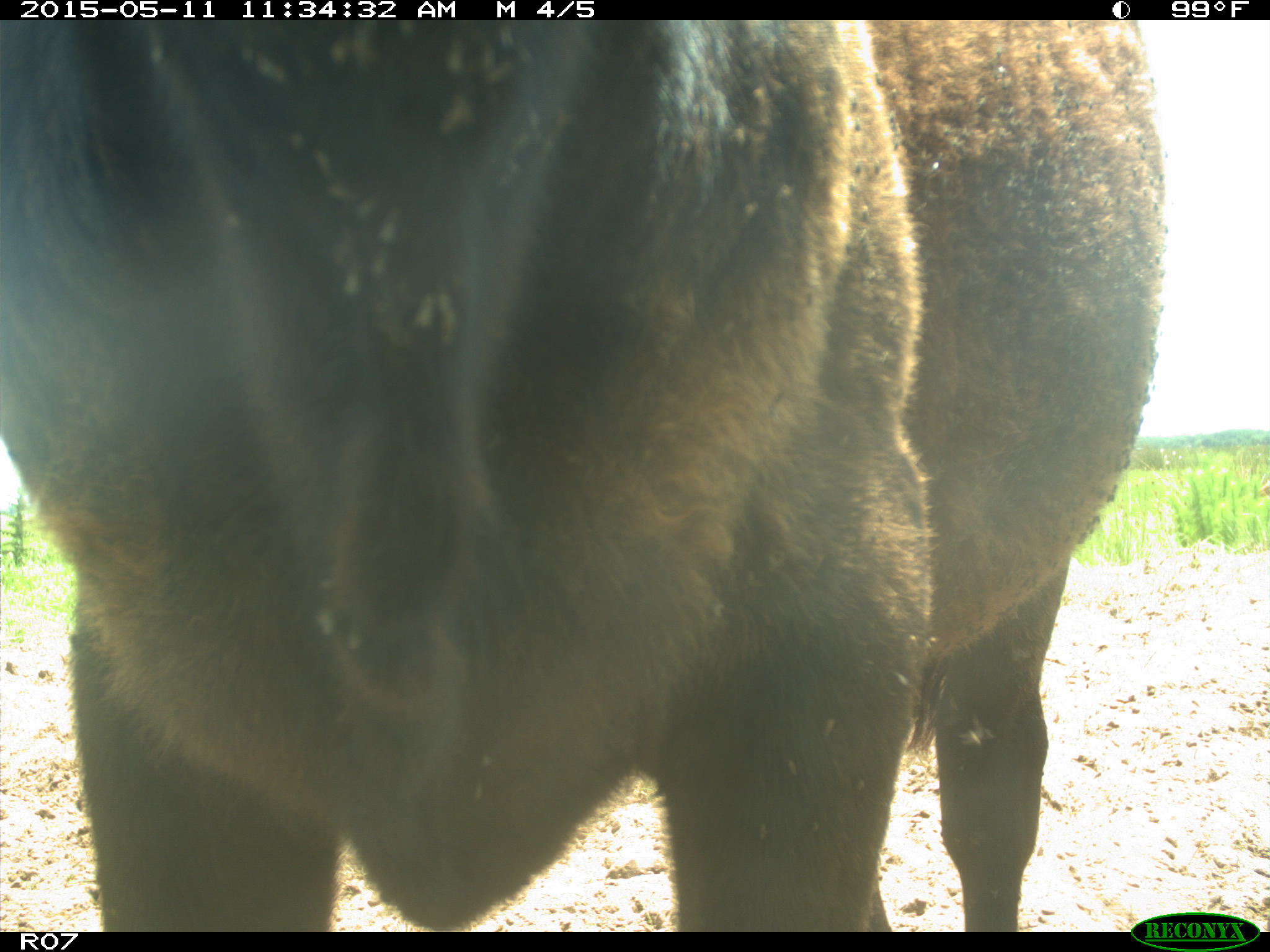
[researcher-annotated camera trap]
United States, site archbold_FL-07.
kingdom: Animalia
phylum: Chordata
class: Mammalia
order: Artiodactyla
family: Bovidae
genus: Bos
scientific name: Bos taurus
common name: domestic cow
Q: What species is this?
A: Bos taurus (domestic cow).